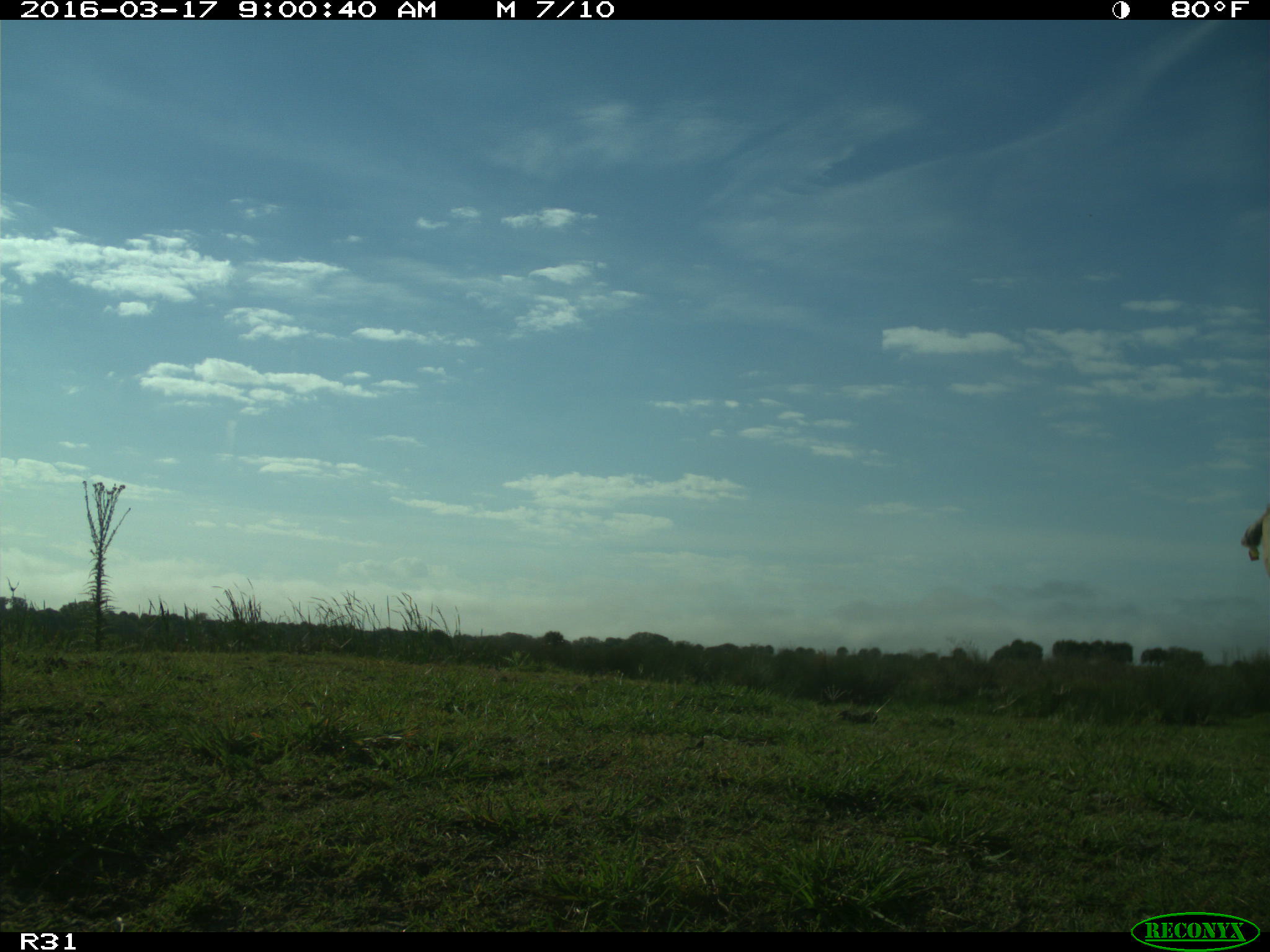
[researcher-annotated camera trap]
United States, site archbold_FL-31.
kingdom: Animalia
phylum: Chordata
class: Mammalia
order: Artiodactyla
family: Bovidae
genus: Bos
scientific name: Bos taurus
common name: domestic cow